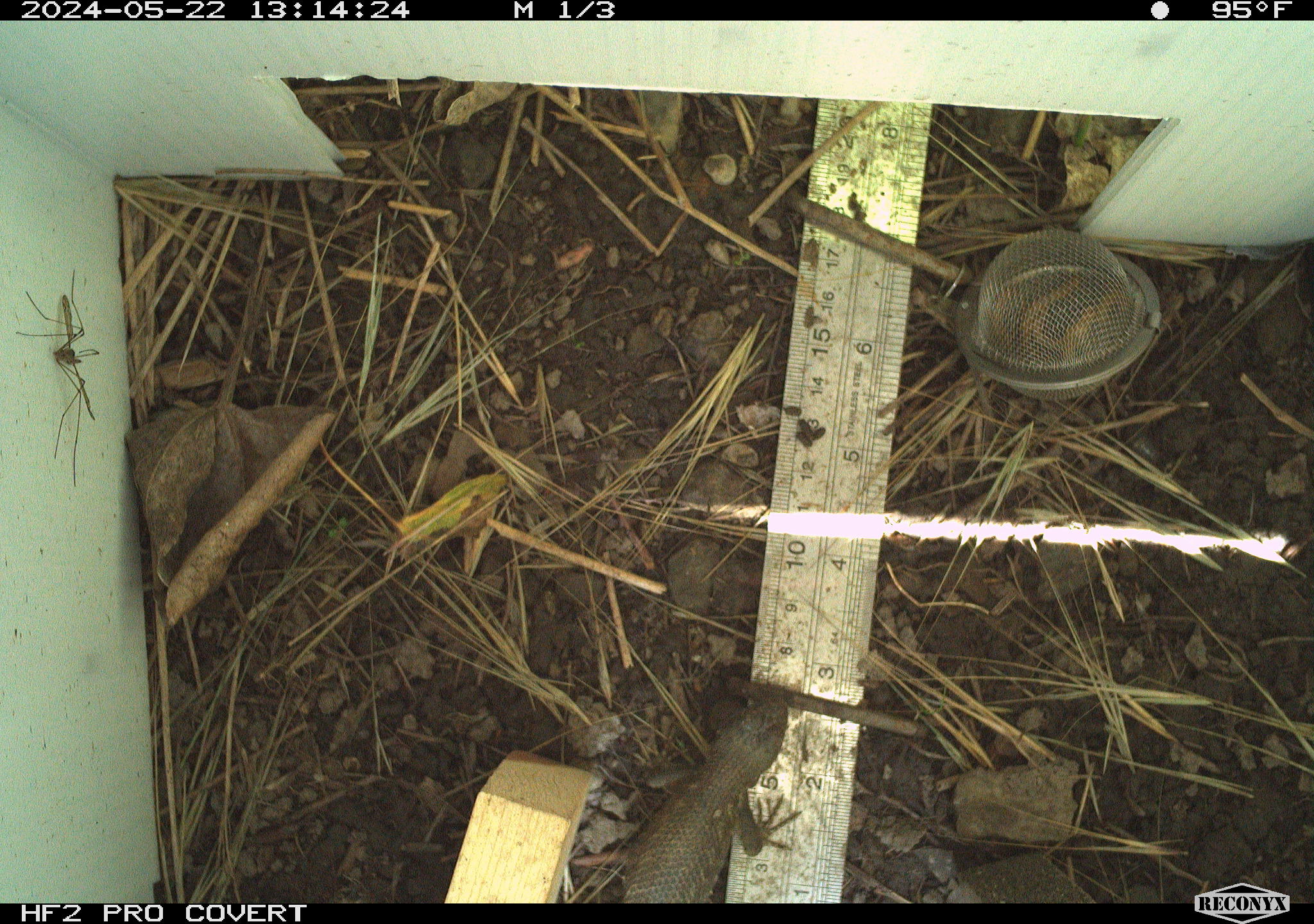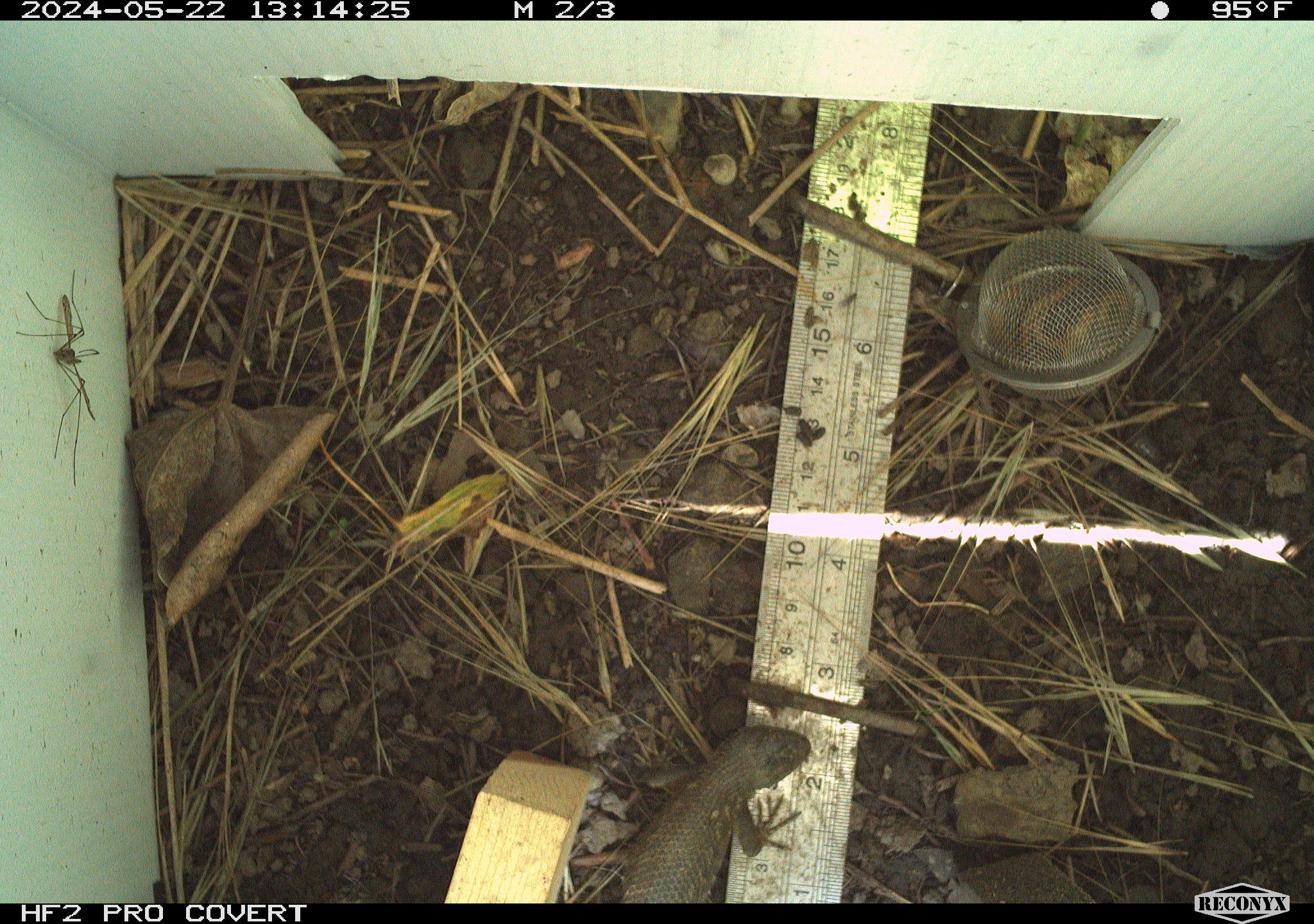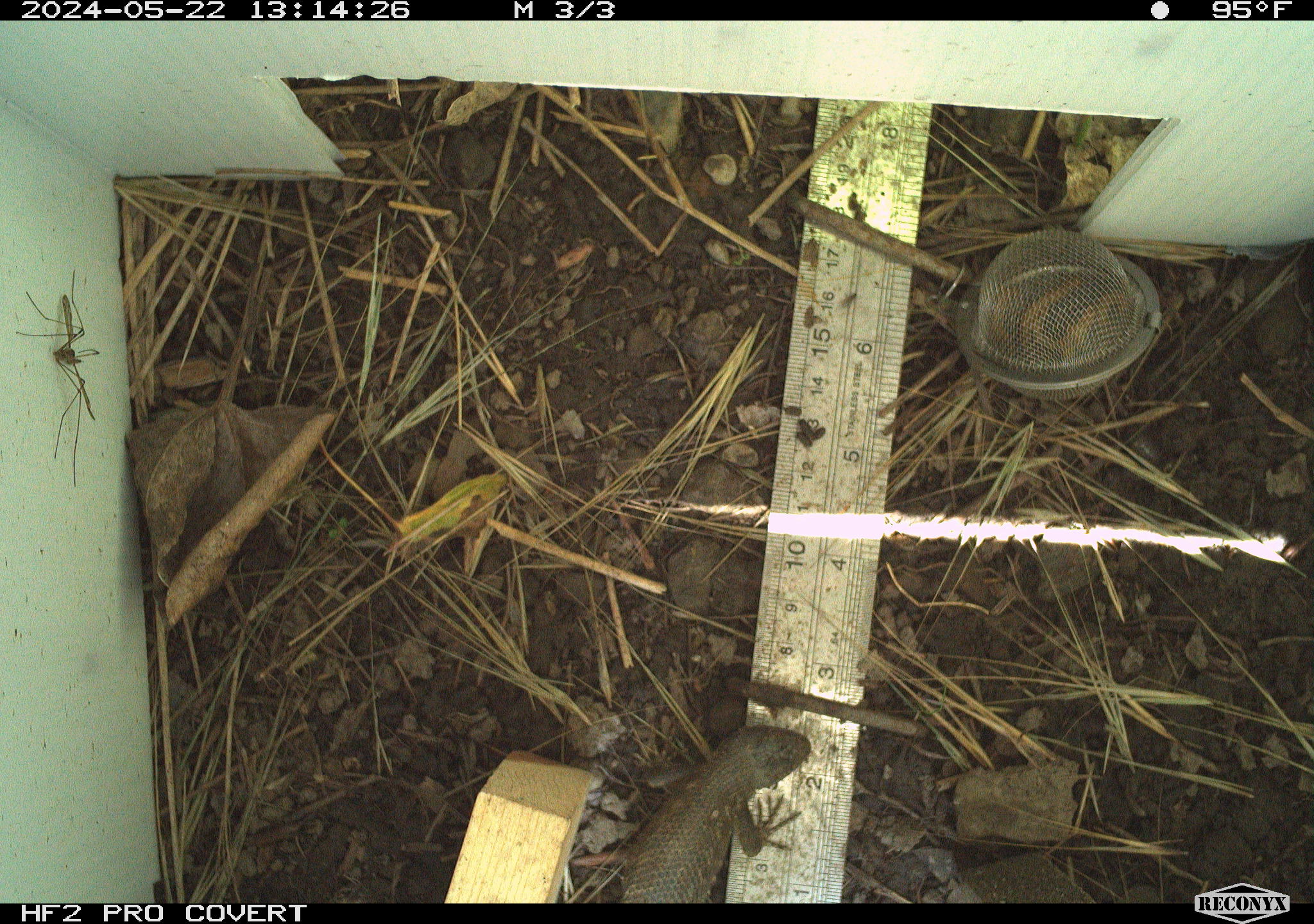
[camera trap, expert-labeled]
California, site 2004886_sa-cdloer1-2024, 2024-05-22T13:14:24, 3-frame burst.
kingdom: Animalia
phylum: Chordata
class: Reptilia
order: Squamata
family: Phrynosomatidae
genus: Sceloporus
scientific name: Sceloporus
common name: spiny lizards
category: sceloporus species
Sceloporus species (spiny lizards) (Sceloporus).